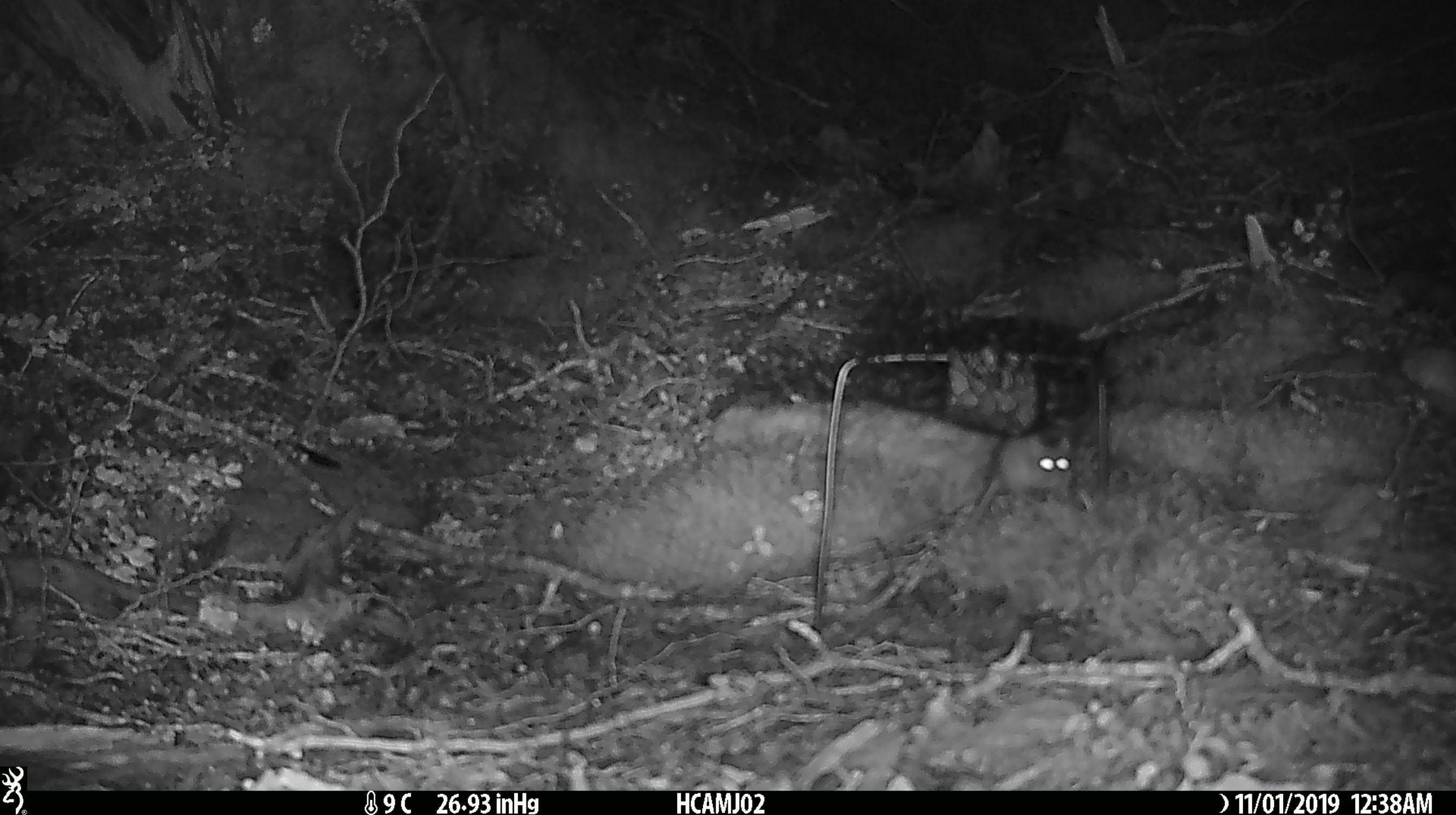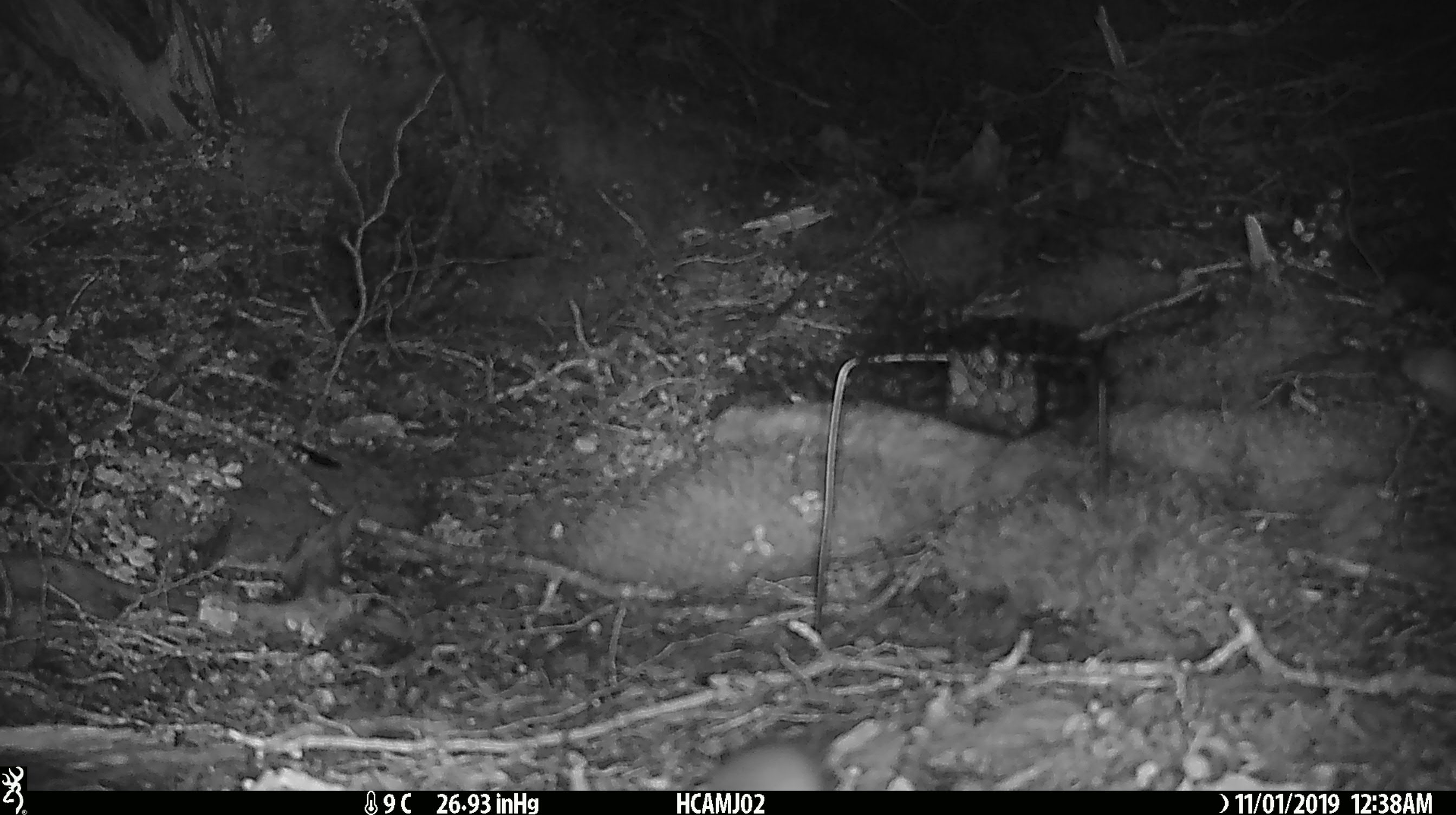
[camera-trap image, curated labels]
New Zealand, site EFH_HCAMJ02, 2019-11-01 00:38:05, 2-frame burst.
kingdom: Animalia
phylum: Chordata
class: Mammalia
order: Rodentia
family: Muridae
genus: Mus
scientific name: Mus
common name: mouse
Mouse (Mus).